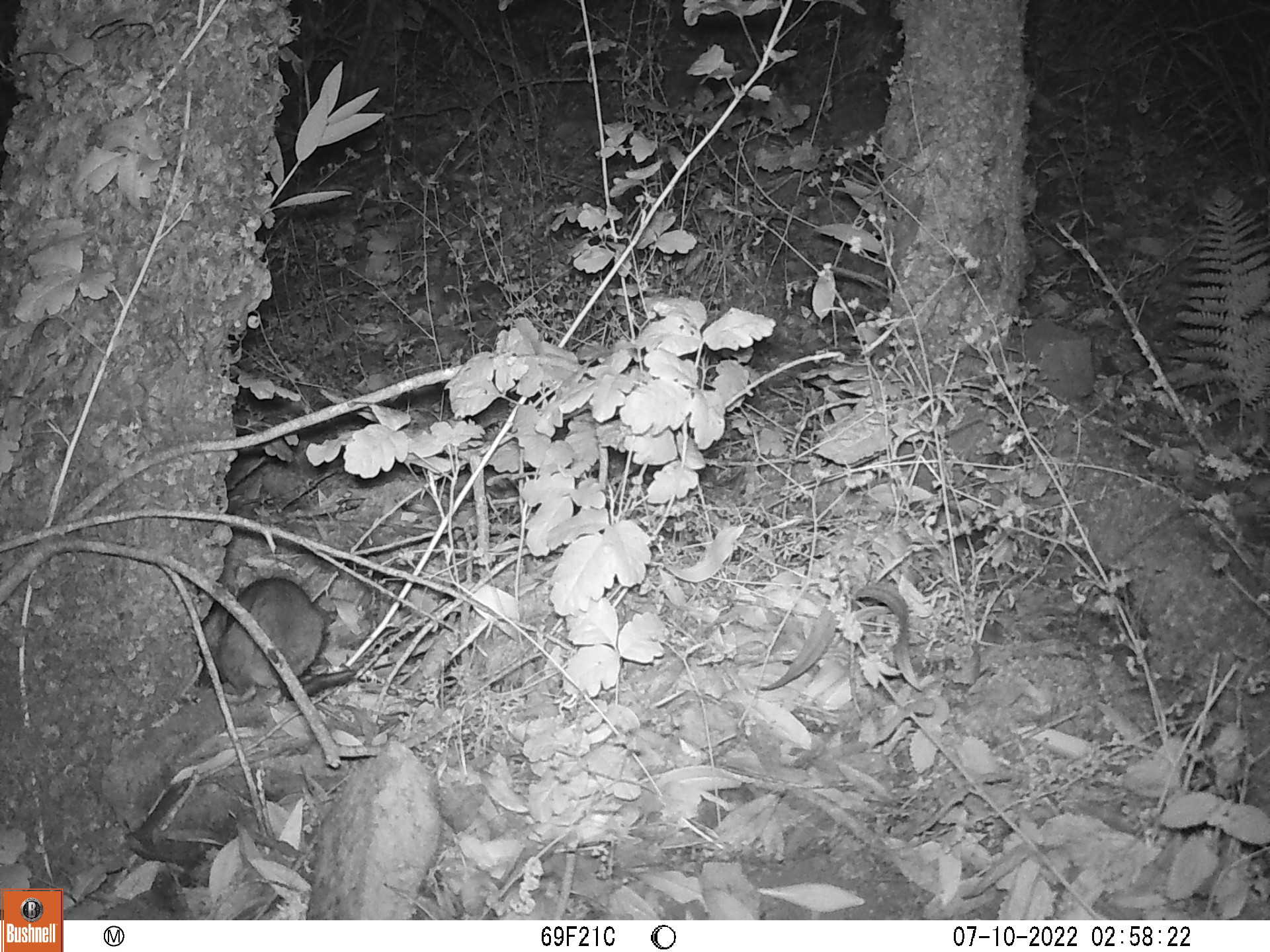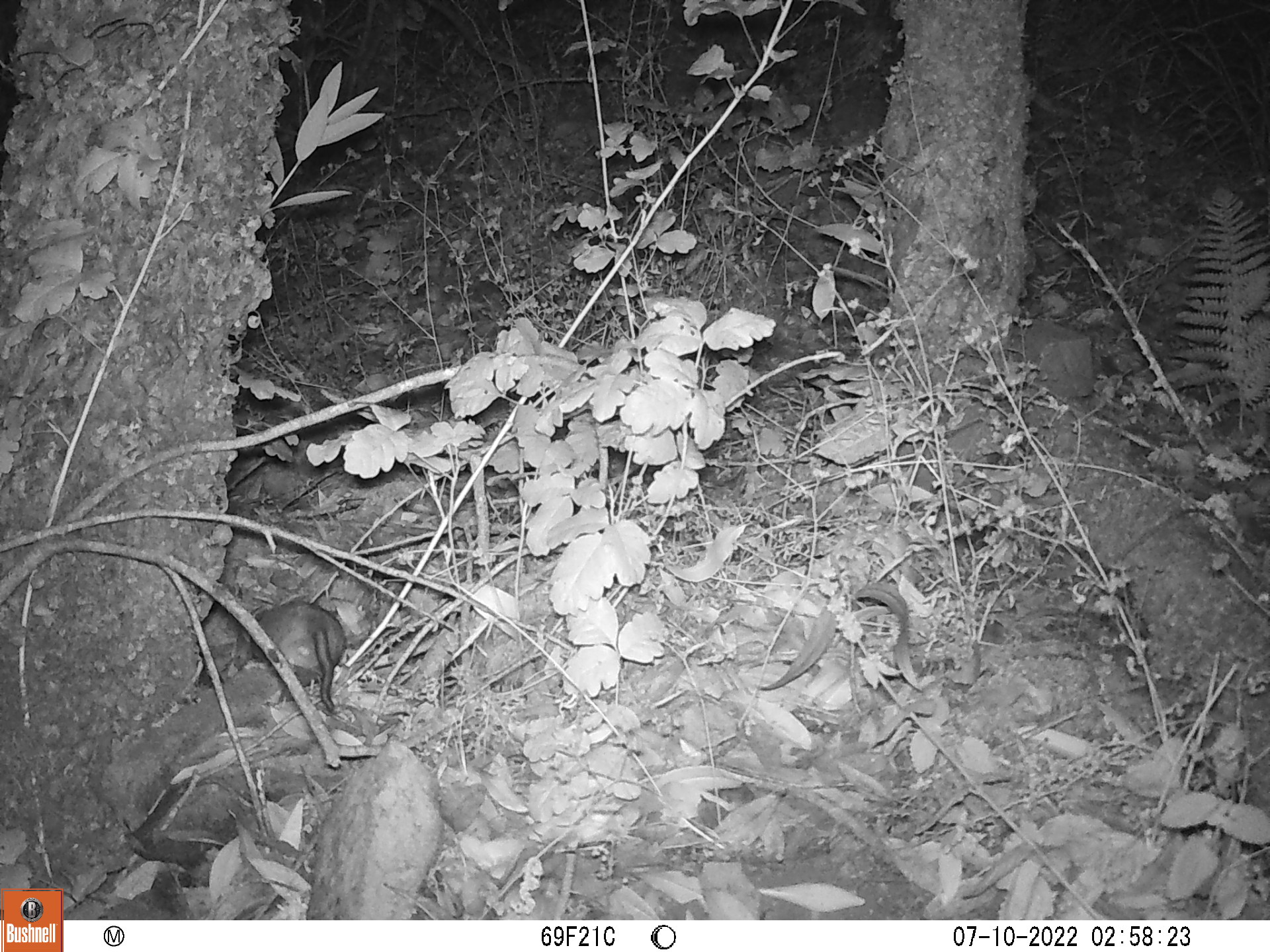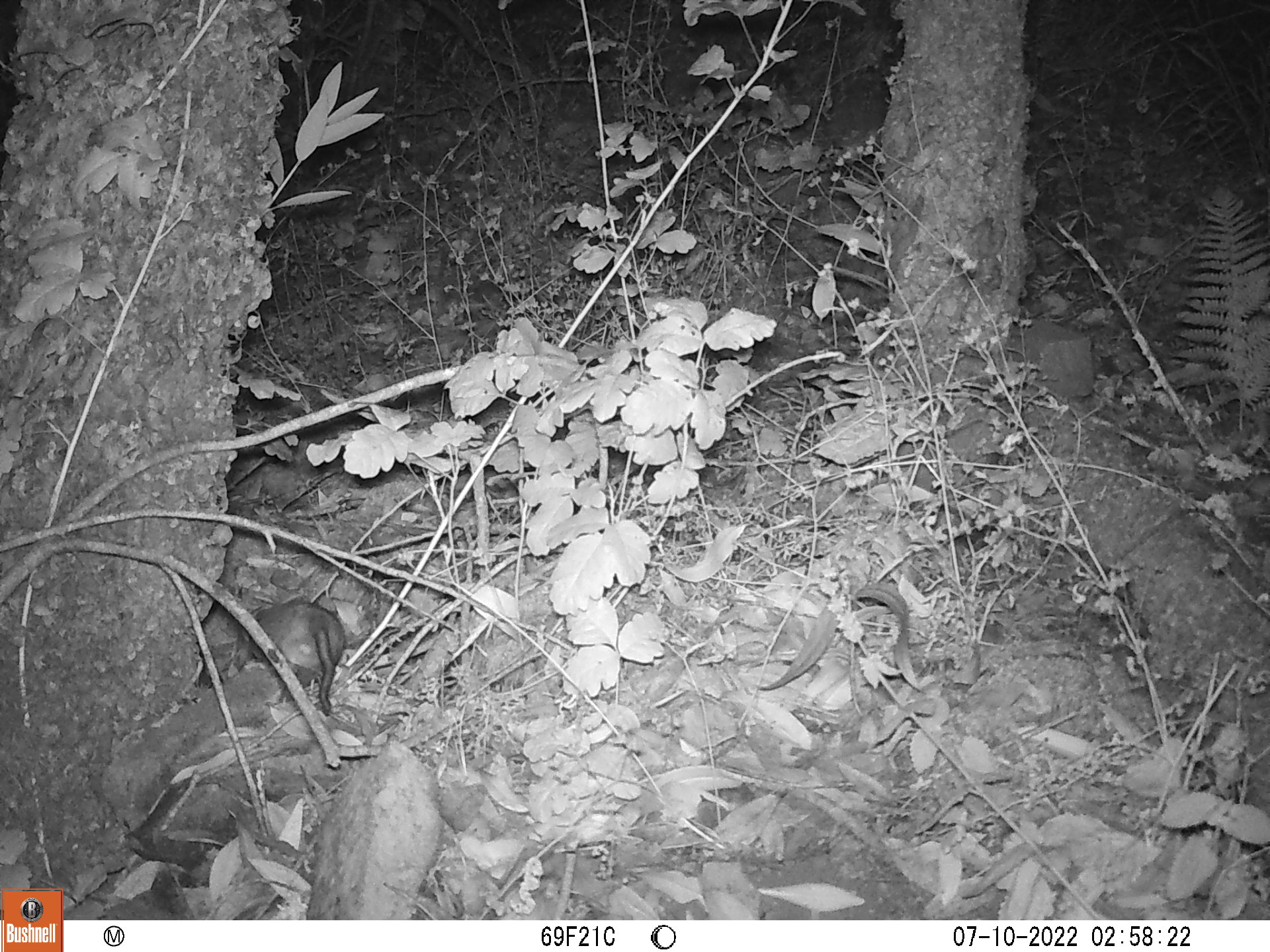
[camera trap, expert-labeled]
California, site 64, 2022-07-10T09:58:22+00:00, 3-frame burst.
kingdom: Animalia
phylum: Chordata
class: Mammalia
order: Rodentia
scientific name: Rodentia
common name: mouse or rat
Mouse or rat (Rodentia).